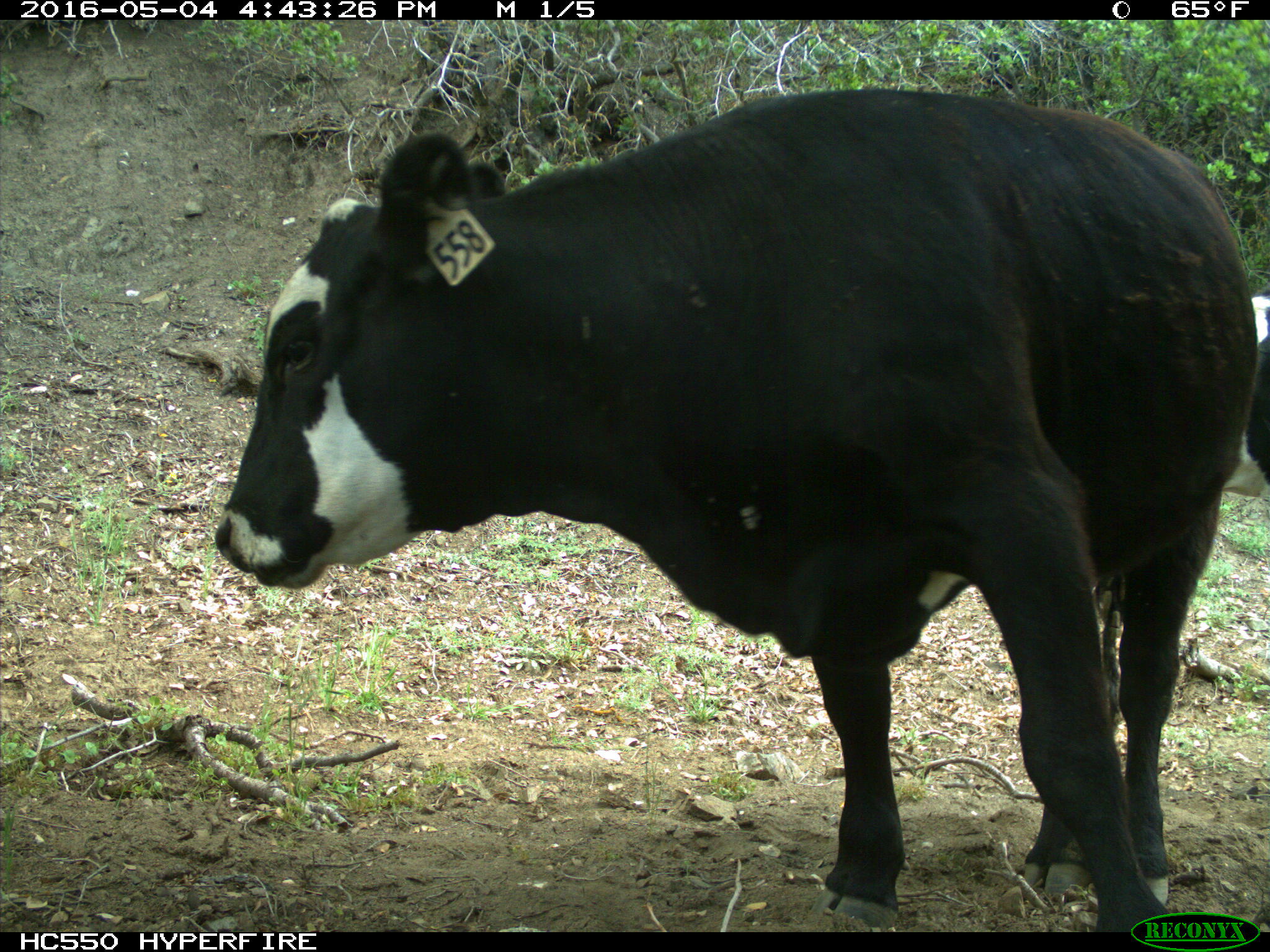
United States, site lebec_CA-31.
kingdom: Animalia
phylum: Chordata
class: Mammalia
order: Artiodactyla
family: Bovidae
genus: Bos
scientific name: Bos taurus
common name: domestic cow